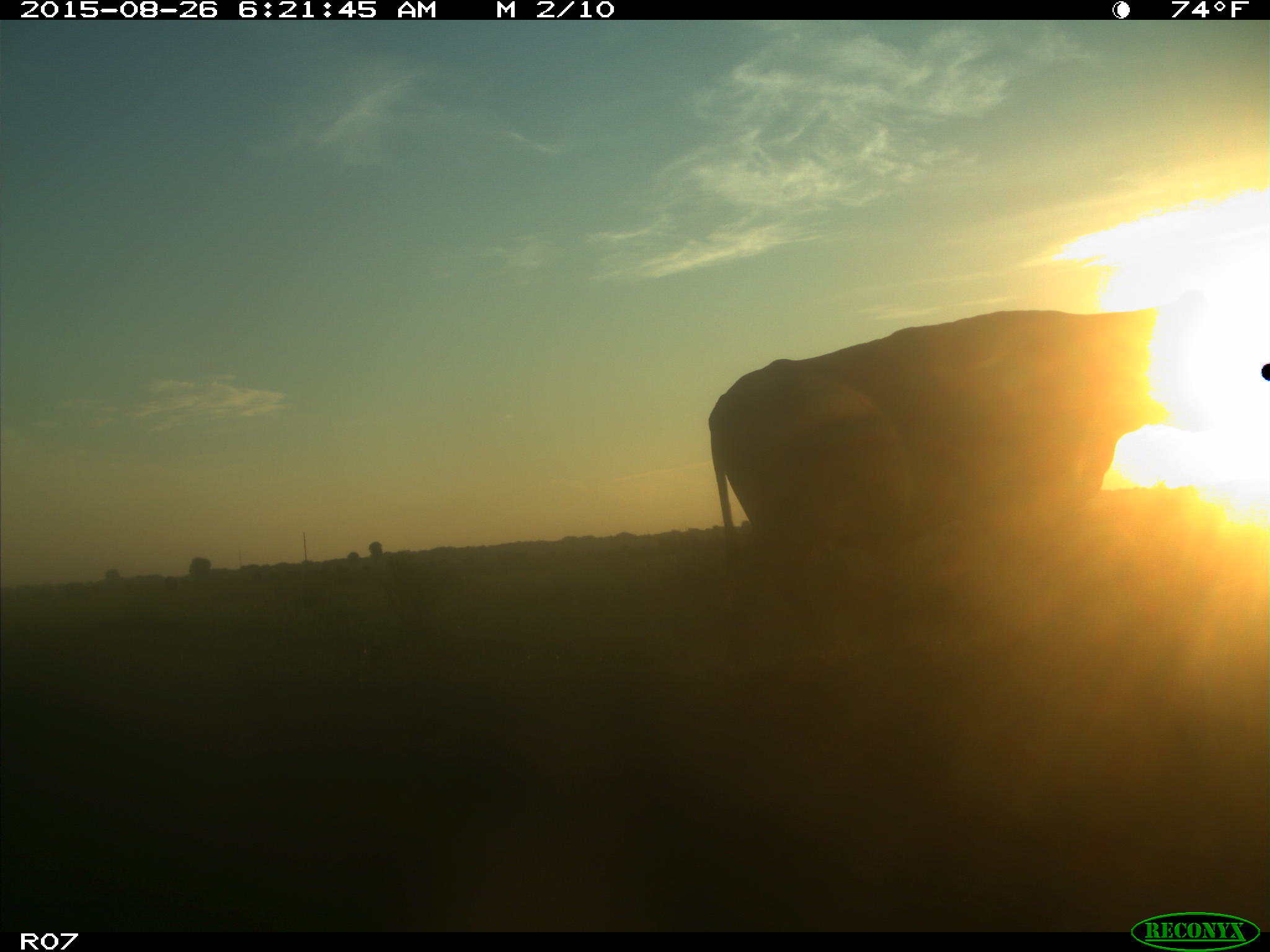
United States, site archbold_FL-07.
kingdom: Animalia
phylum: Chordata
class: Mammalia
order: Artiodactyla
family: Bovidae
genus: Bos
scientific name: Bos taurus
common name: domestic cow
Bos taurus (domestic cow).